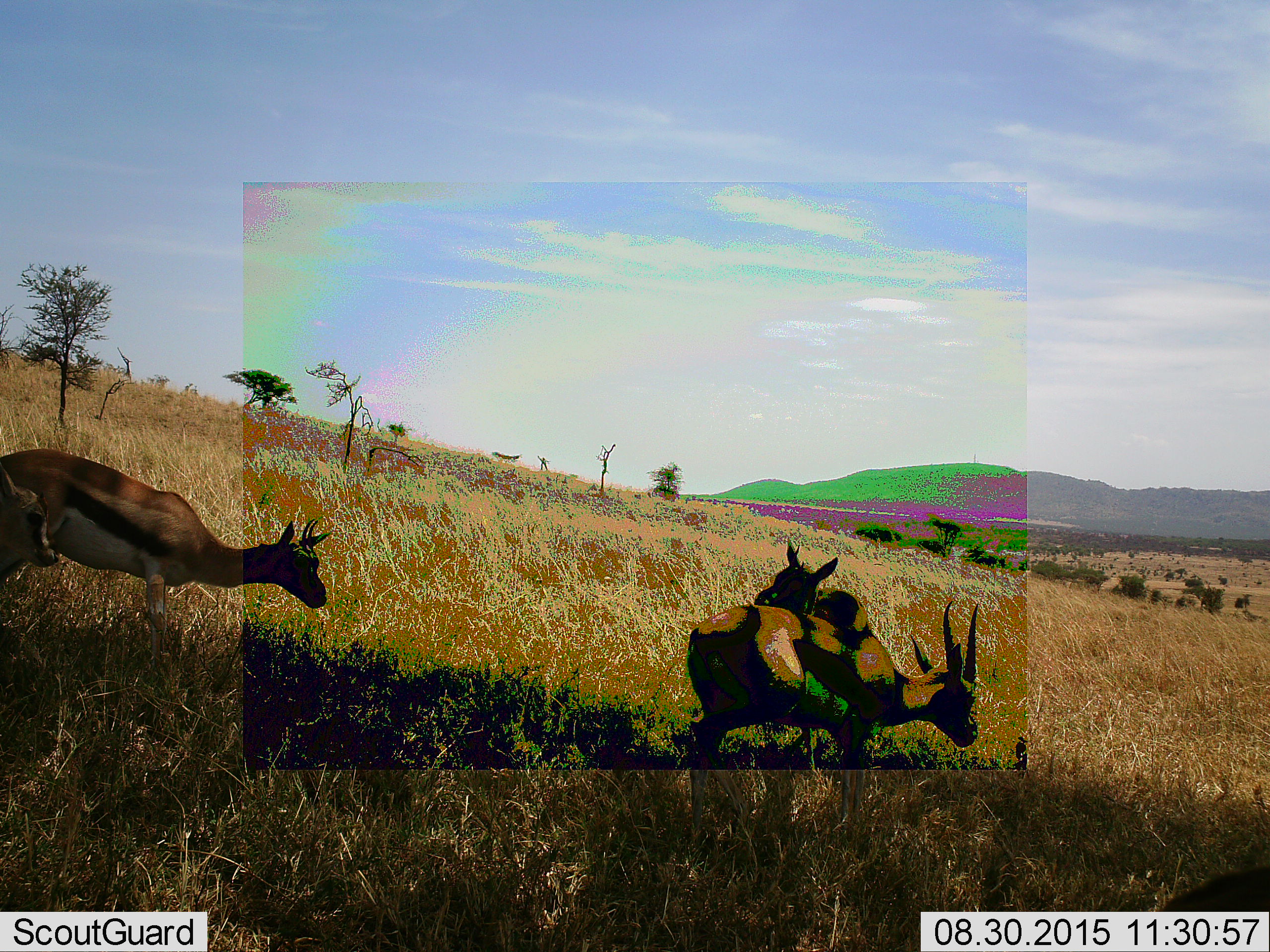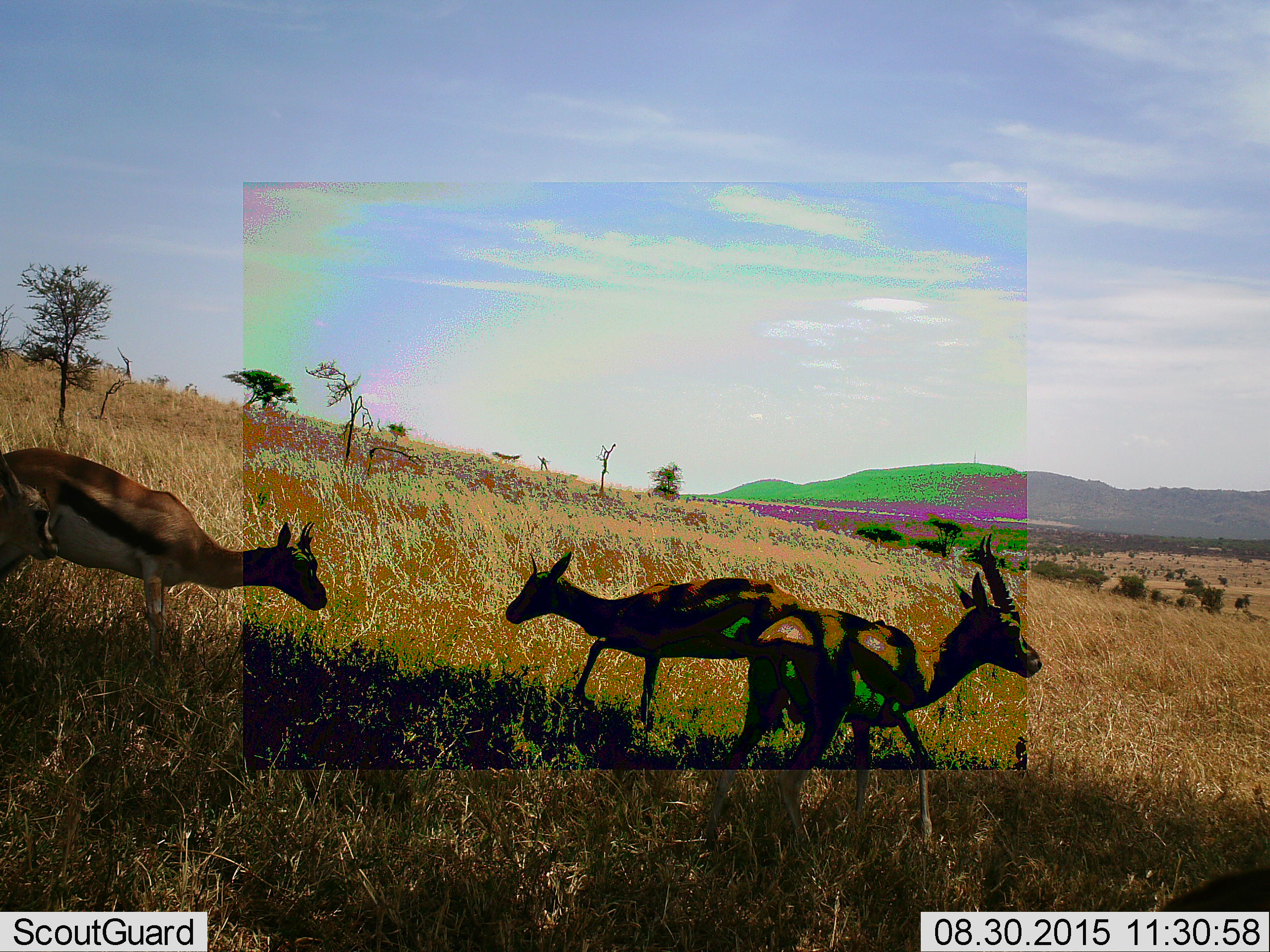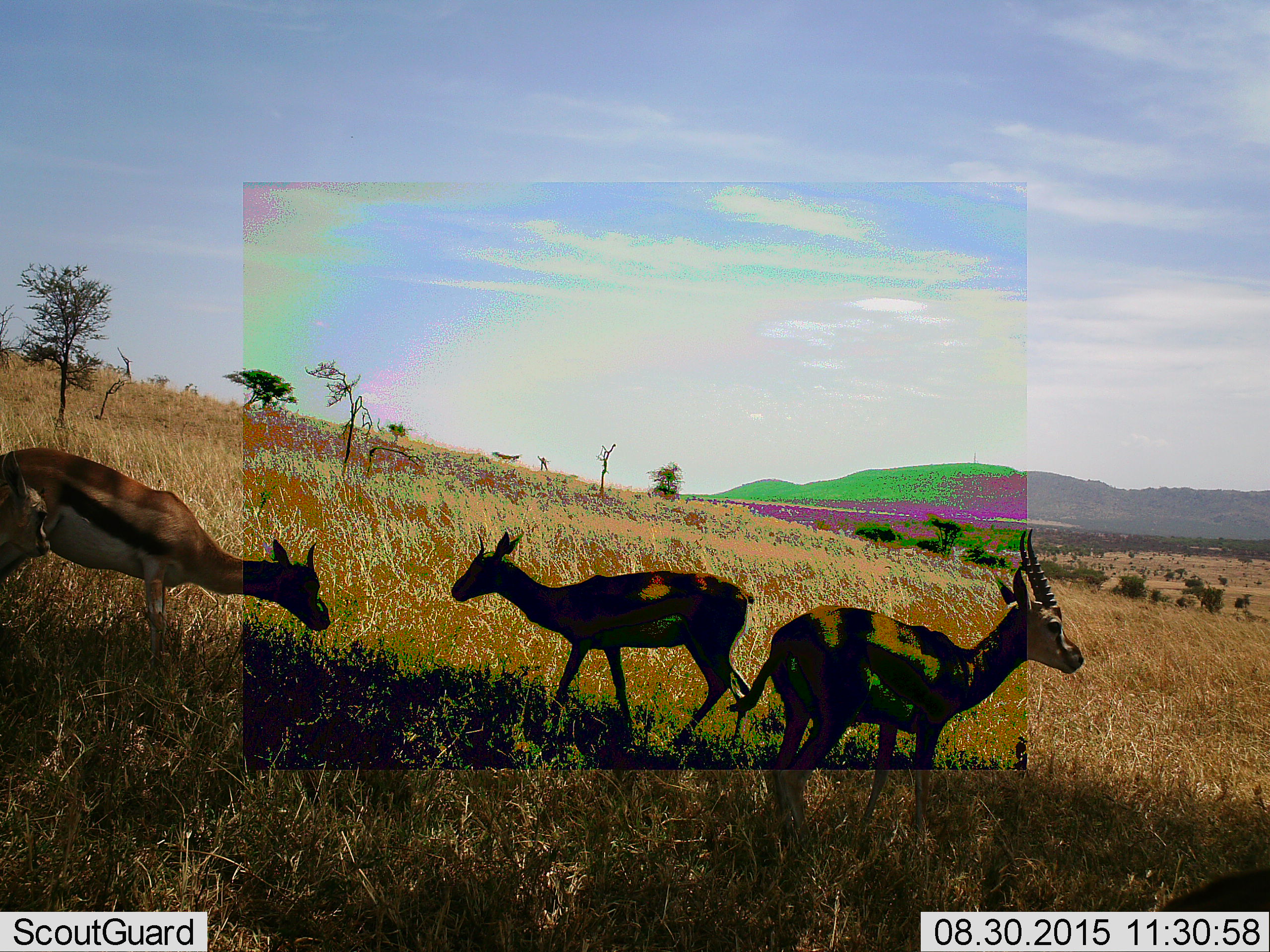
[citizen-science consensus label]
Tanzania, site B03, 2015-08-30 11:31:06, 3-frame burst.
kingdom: Animalia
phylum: Chordata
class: Mammalia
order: Artiodactyla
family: Bovidae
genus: Eudorcas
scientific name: Eudorcas thomsonii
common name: thomson's gazelle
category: gazellethomsons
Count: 3.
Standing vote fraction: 60%.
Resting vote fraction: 0%.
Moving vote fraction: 67%.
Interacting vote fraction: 27%.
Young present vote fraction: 20%.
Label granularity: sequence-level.